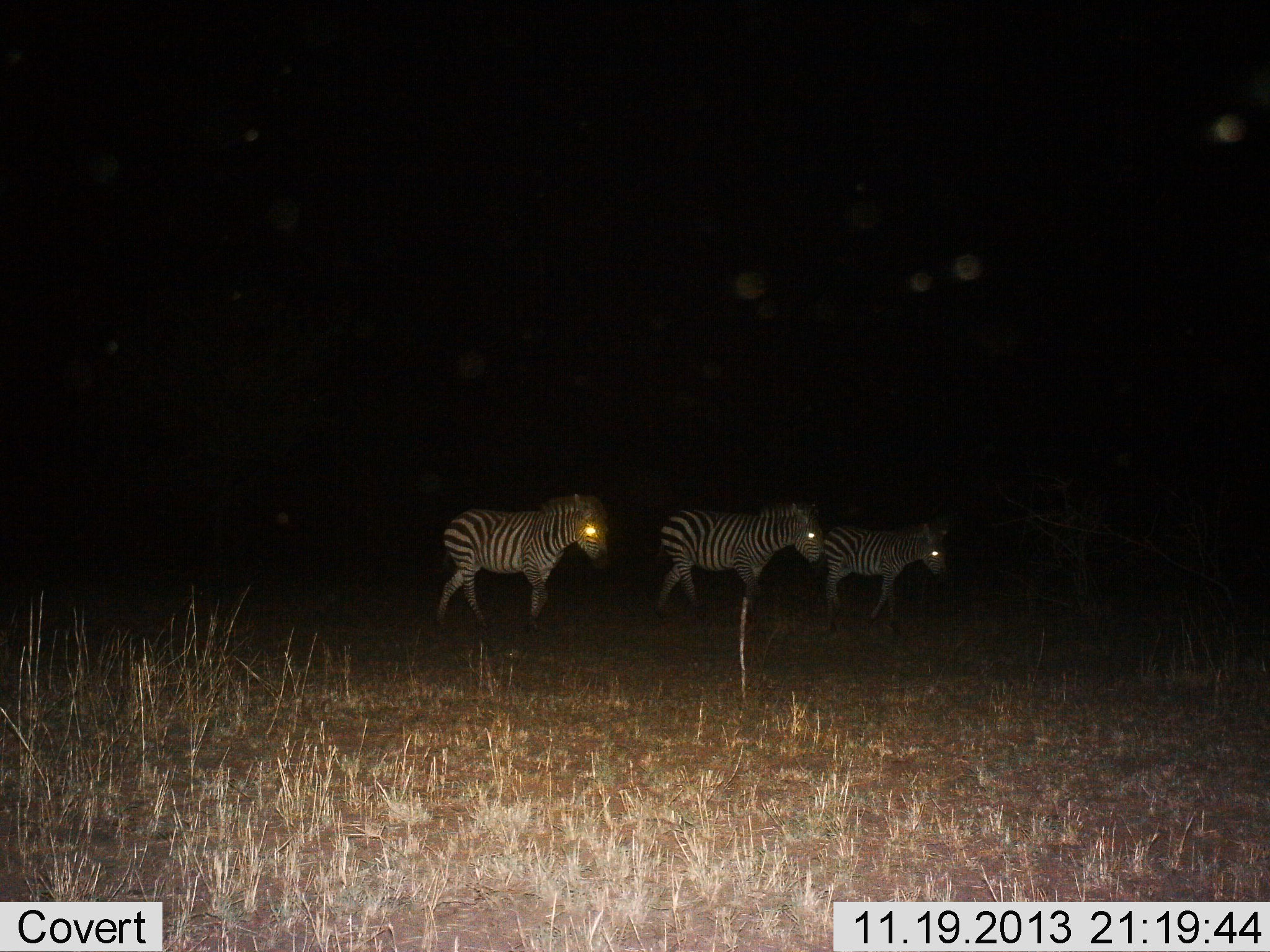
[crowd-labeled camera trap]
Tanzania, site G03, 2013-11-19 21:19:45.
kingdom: Animalia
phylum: Chordata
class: Mammalia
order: Perissodactyla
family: Equidae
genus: Equus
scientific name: Equus quagga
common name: plains zebra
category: zebra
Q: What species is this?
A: Zebra (plains zebra) (Equus quagga).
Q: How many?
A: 3.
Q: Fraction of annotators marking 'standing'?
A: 30%.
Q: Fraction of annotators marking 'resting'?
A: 0%.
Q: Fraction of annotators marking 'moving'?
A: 80%.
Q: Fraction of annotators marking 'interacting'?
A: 0%.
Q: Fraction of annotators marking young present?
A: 10%.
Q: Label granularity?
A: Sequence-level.